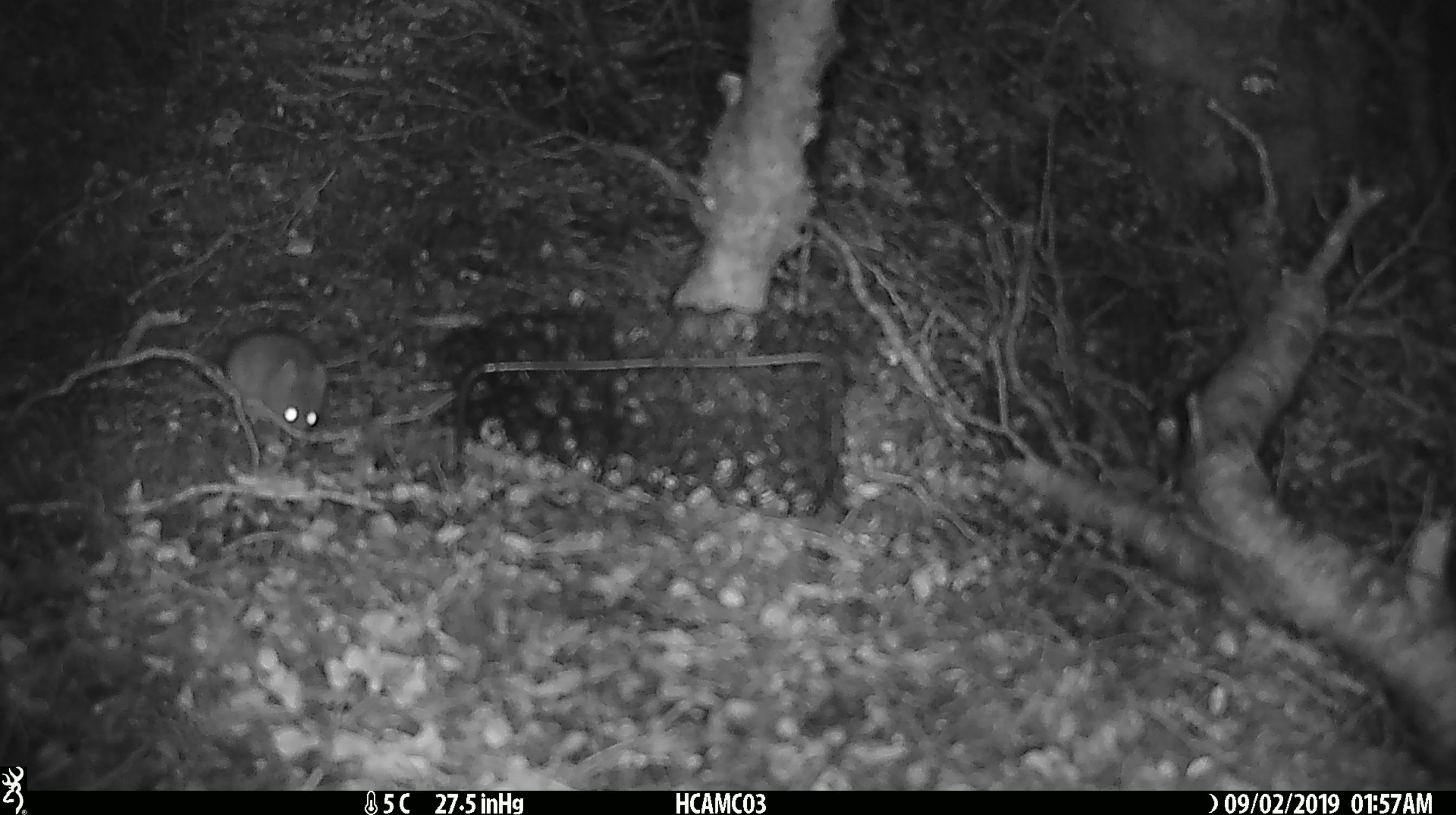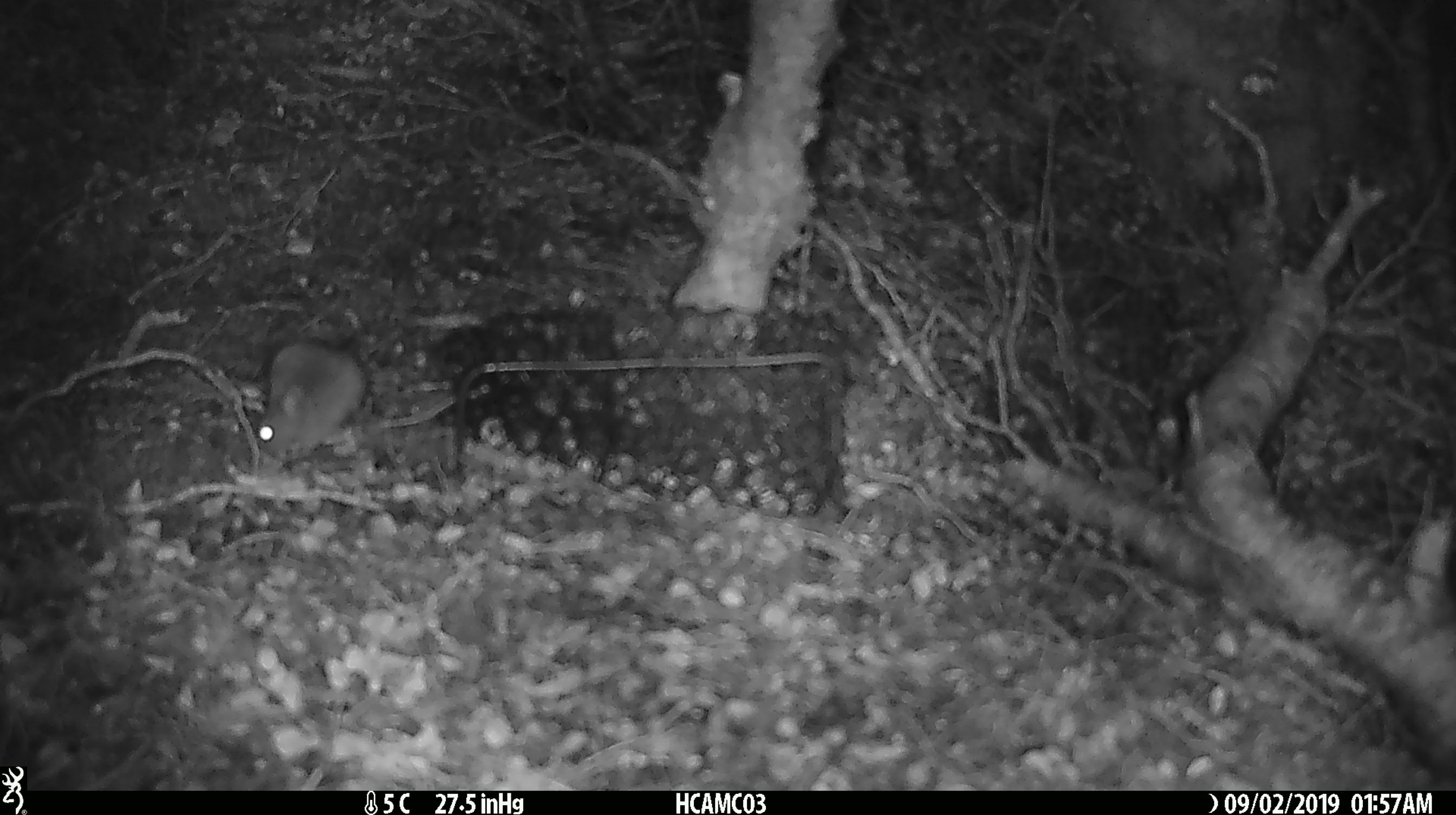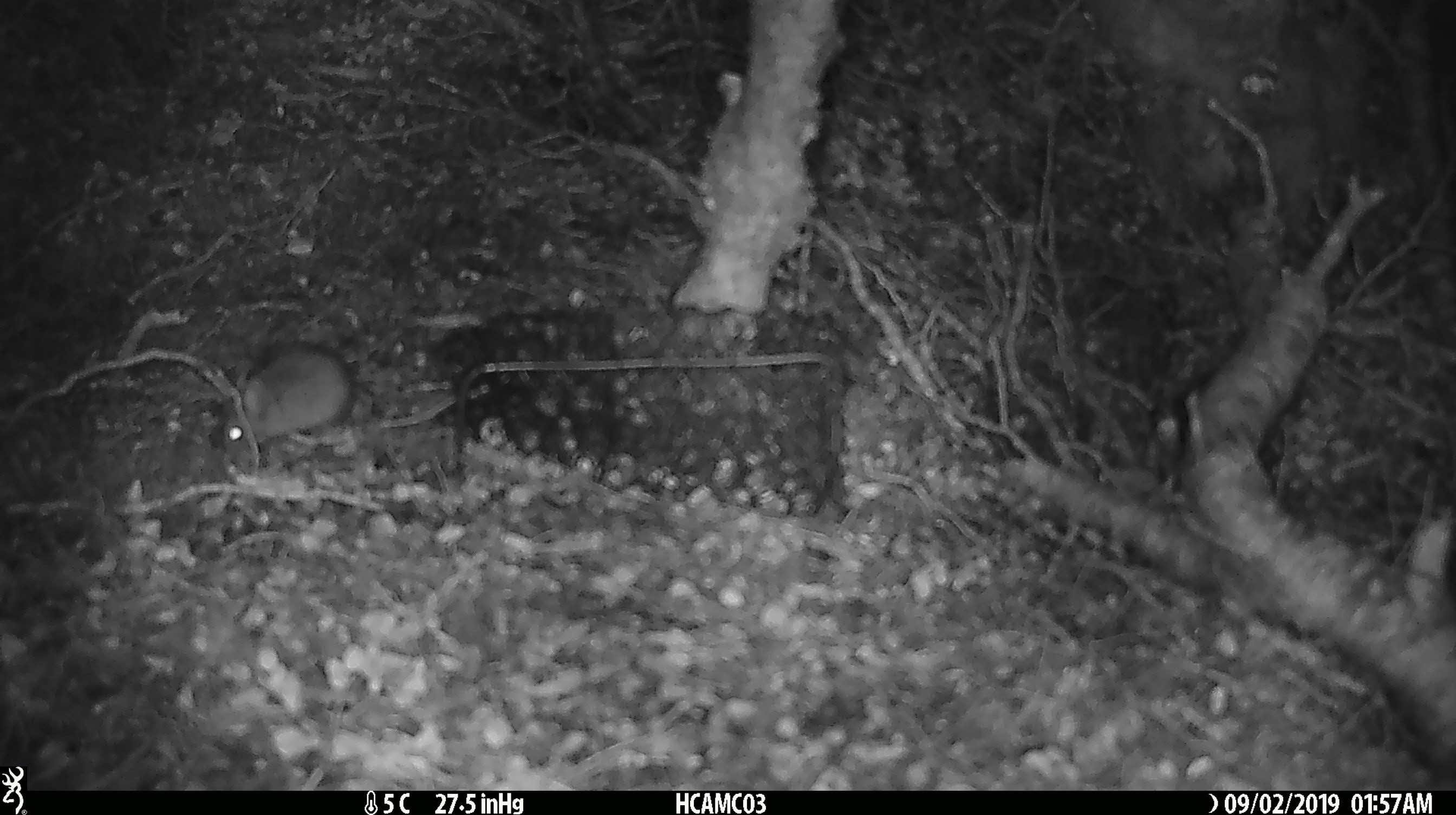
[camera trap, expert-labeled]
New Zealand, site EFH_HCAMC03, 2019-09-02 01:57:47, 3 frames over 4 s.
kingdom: Animalia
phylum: Chordata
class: Mammalia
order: Rodentia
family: Muridae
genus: Mus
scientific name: Mus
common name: mouse